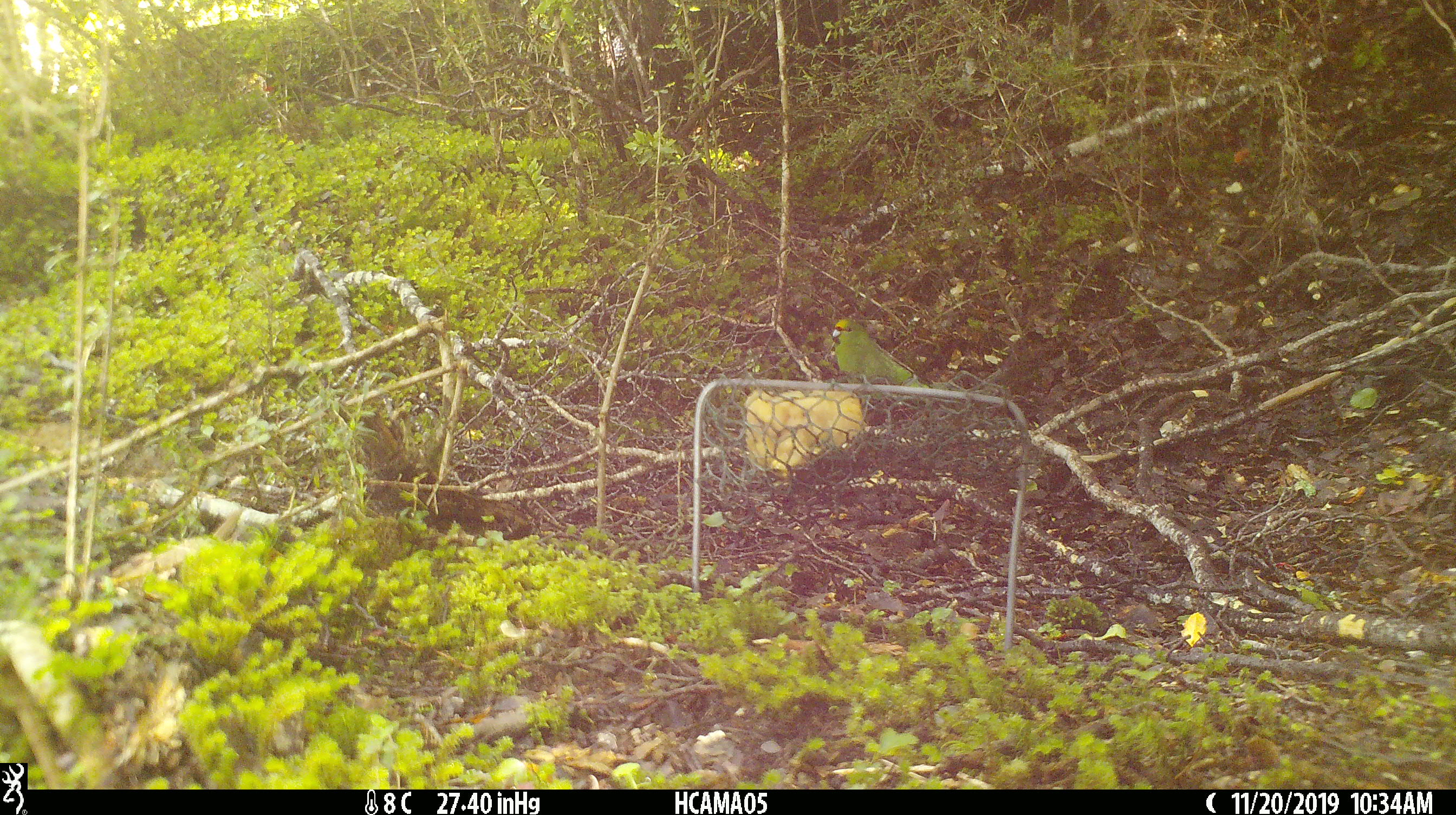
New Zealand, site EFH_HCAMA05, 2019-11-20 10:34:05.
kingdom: Animalia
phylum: Chordata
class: Aves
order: Psittaciformes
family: Psittaculidae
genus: Cyanoramphus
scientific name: Cyanoramphus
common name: parakeet